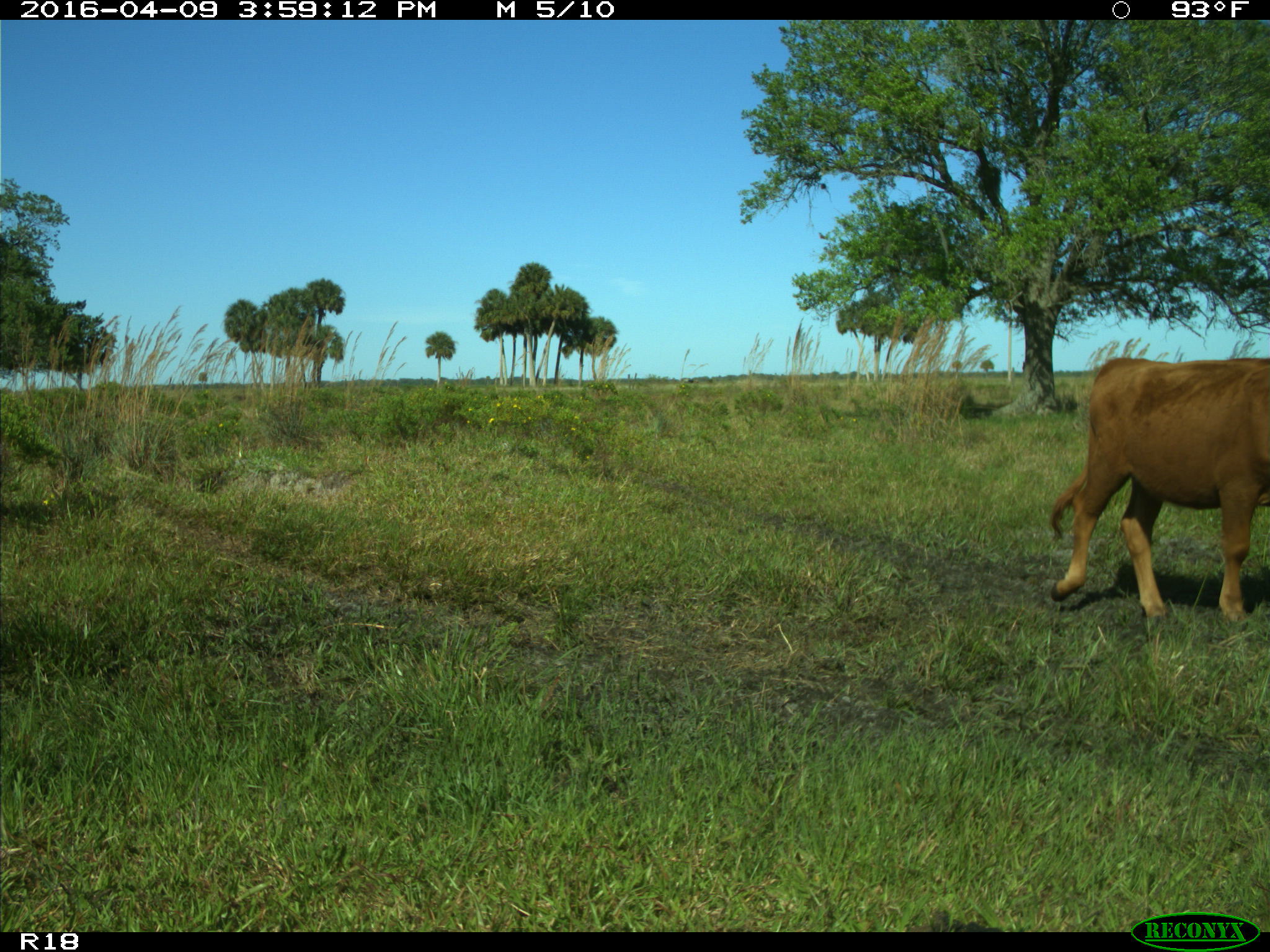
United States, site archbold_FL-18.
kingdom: Animalia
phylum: Chordata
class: Mammalia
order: Artiodactyla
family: Bovidae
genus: Bos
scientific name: Bos taurus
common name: domestic cow